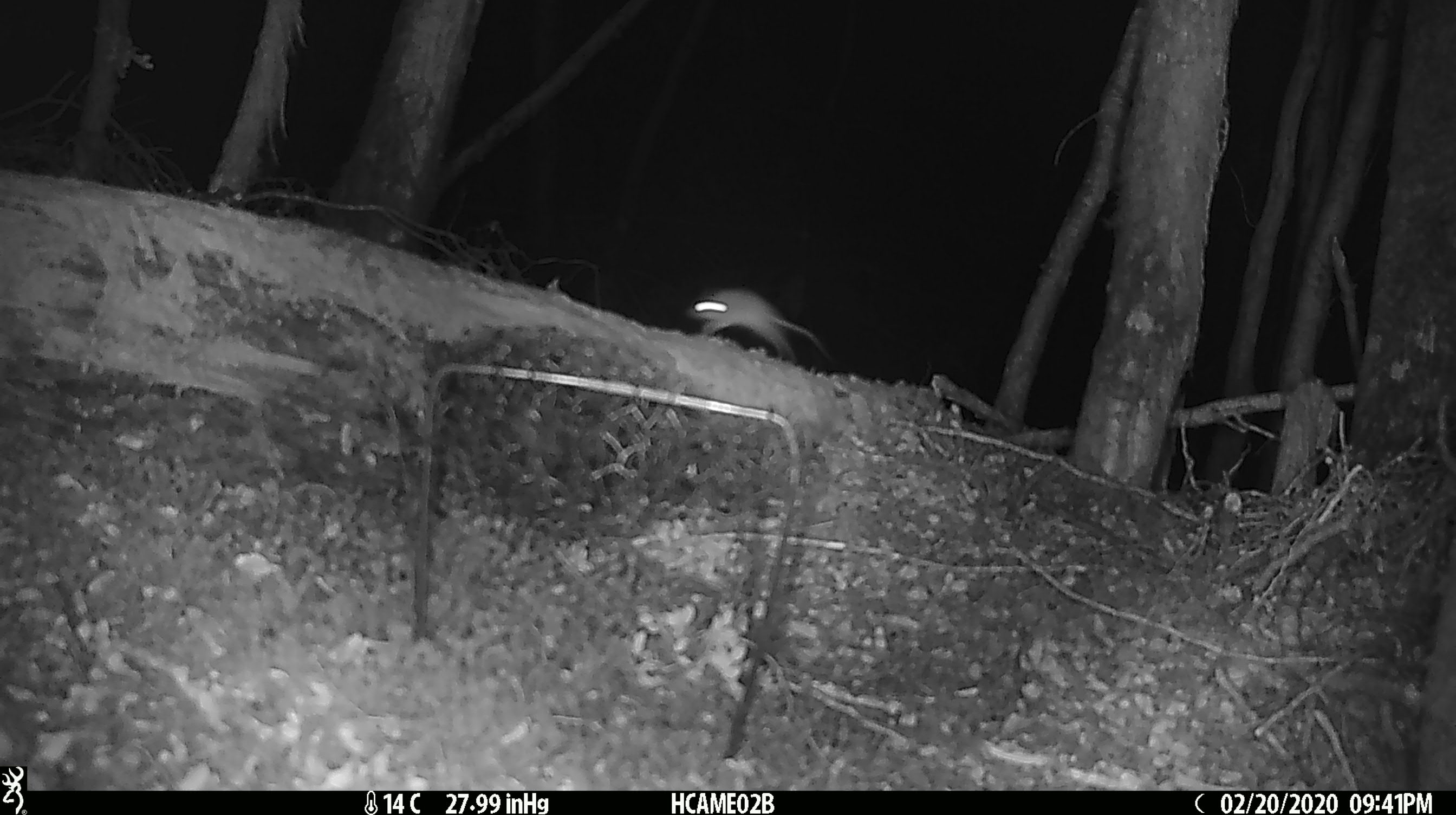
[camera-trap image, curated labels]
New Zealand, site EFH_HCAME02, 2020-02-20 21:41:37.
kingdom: Animalia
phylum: Chordata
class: Mammalia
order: Rodentia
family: Muridae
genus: Mus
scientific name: Mus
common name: mouse